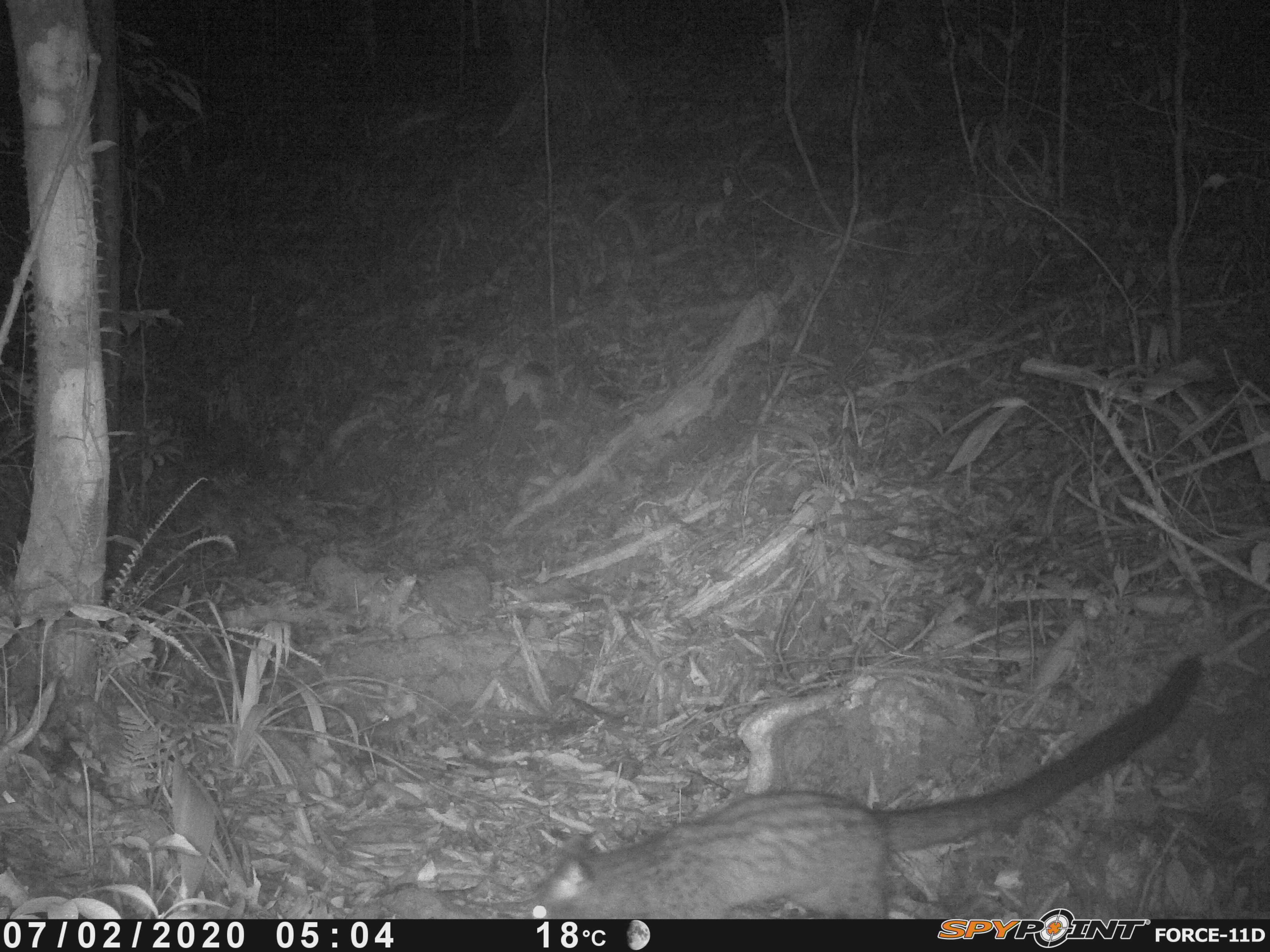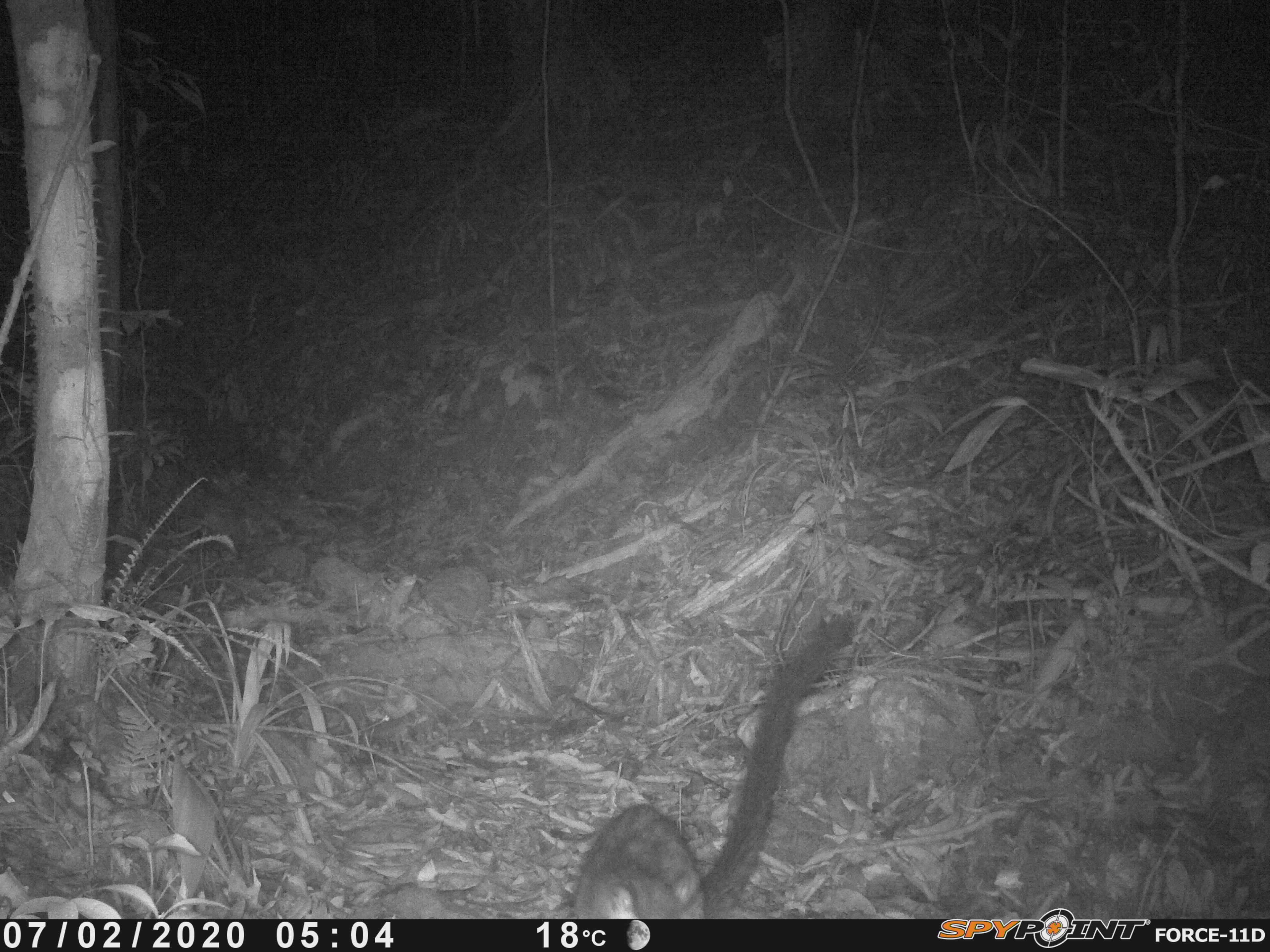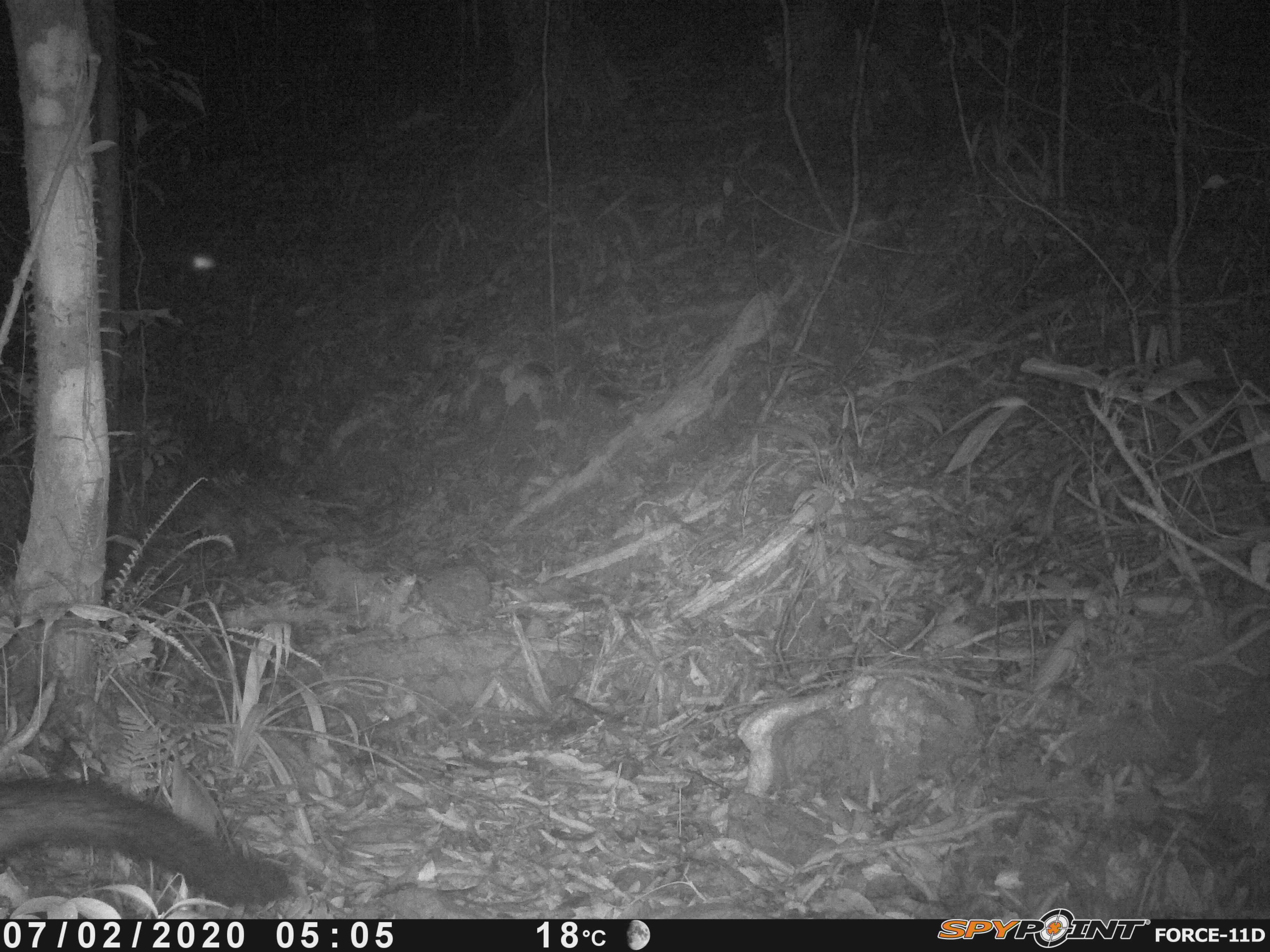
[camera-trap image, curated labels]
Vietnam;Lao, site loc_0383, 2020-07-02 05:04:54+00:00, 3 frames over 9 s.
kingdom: Animalia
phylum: Chordata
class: Mammalia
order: Carnivora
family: Viverridae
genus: Paradoxurus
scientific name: Paradoxurus hermaphroditus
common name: common palm civet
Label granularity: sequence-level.